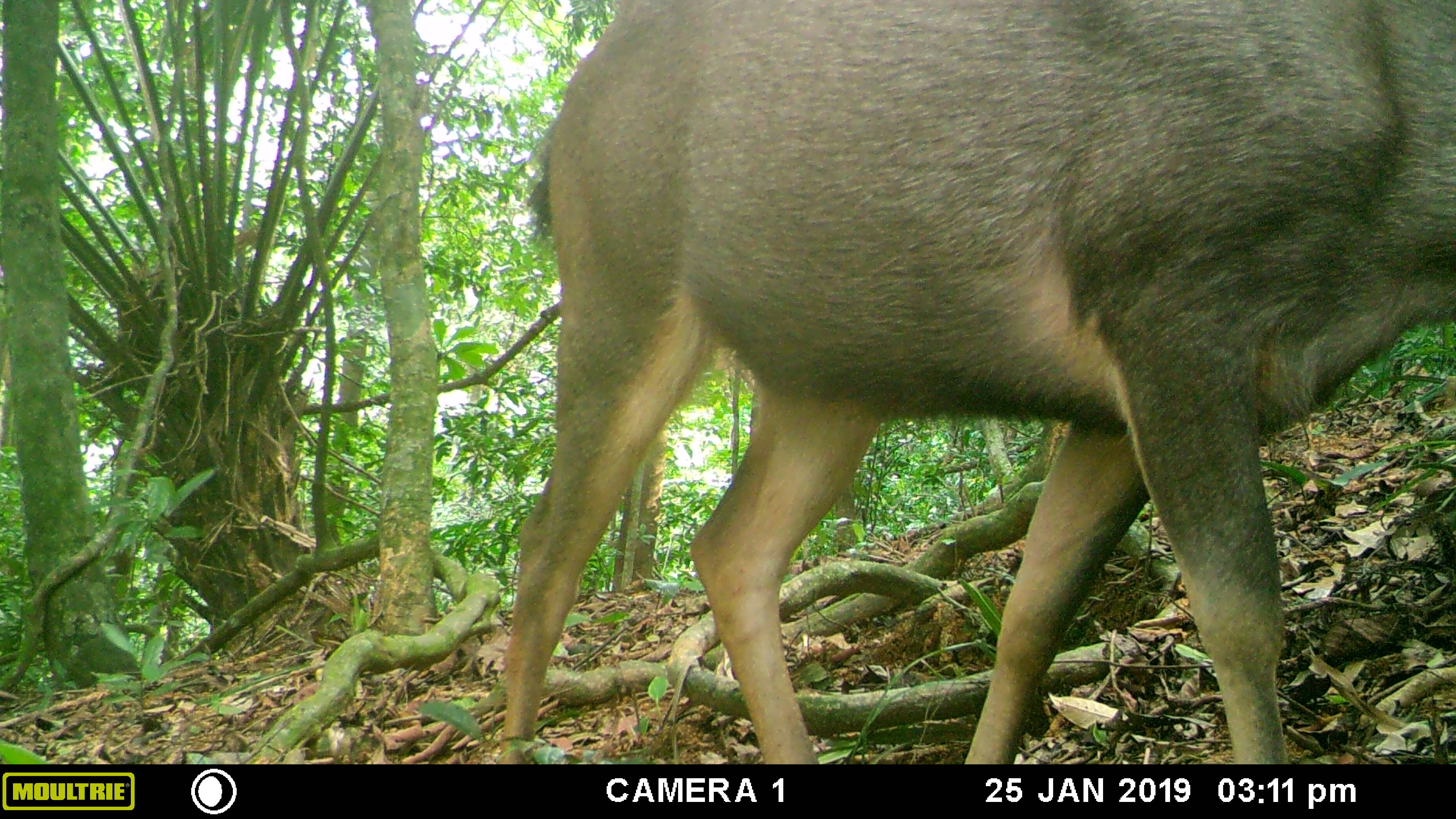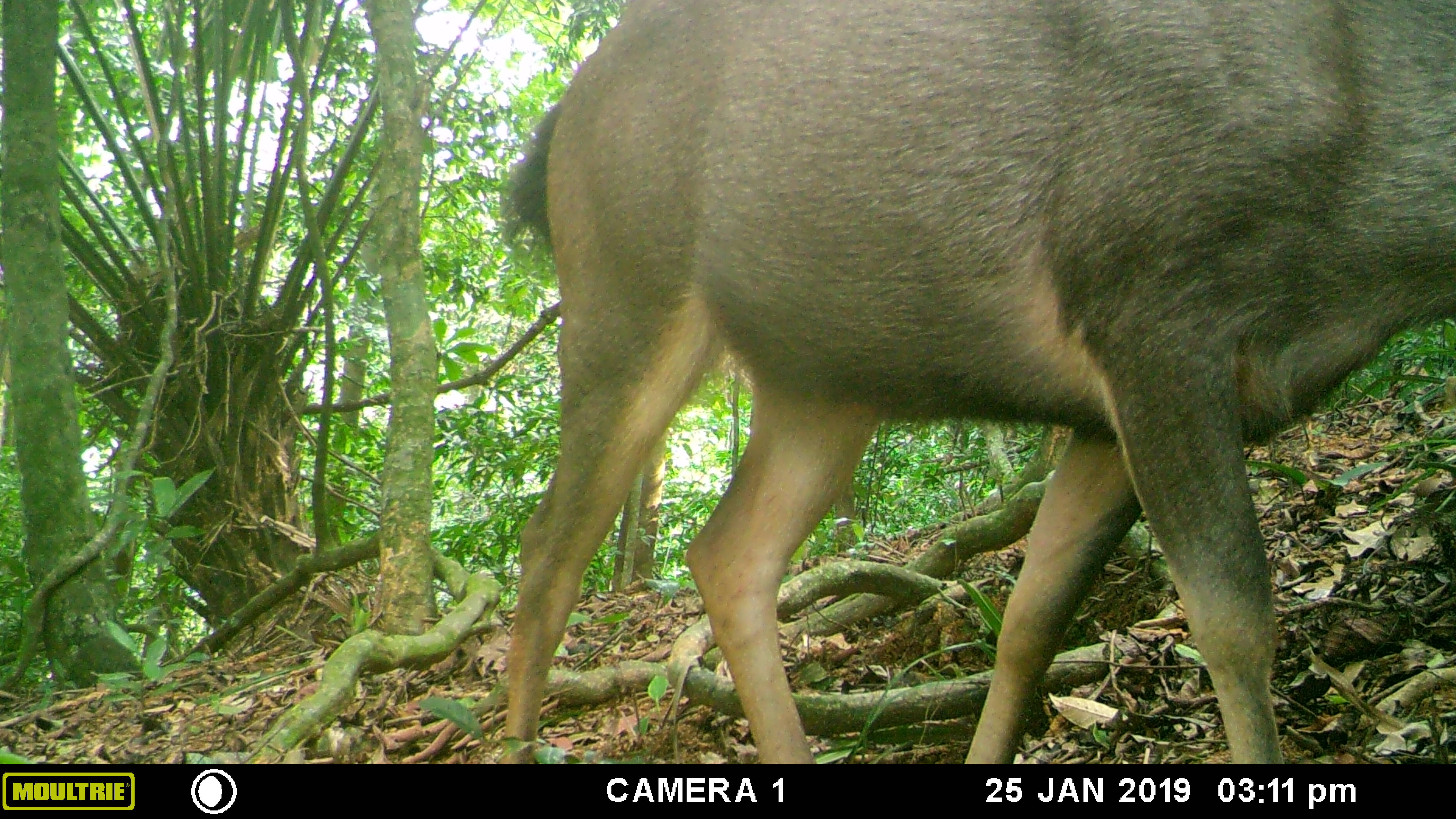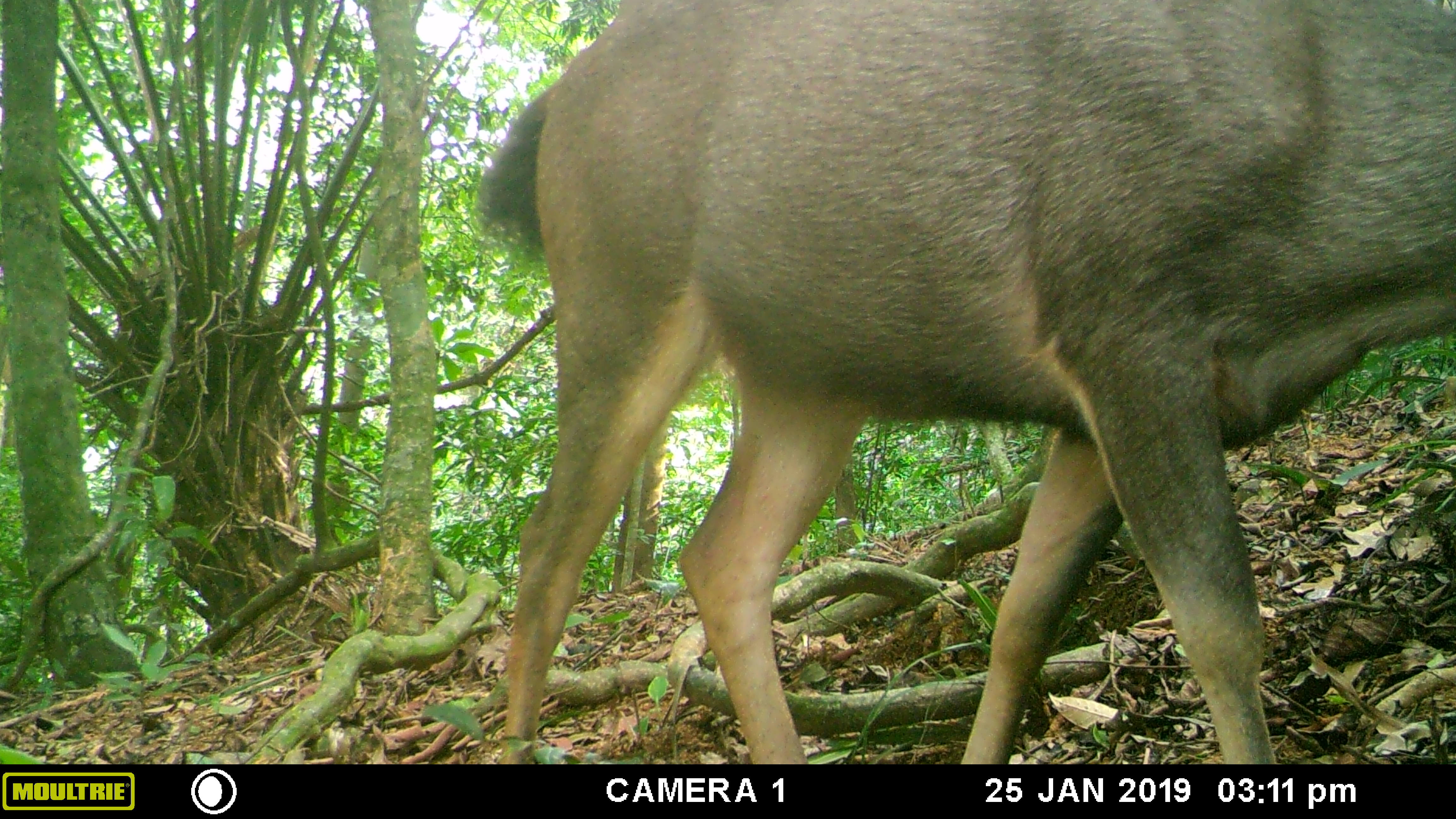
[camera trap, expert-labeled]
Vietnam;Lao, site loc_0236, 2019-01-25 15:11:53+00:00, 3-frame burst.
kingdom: Animalia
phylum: Chordata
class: Mammalia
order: Artiodactyla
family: Cervidae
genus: Rusa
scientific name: Rusa unicolor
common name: sambar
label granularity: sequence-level